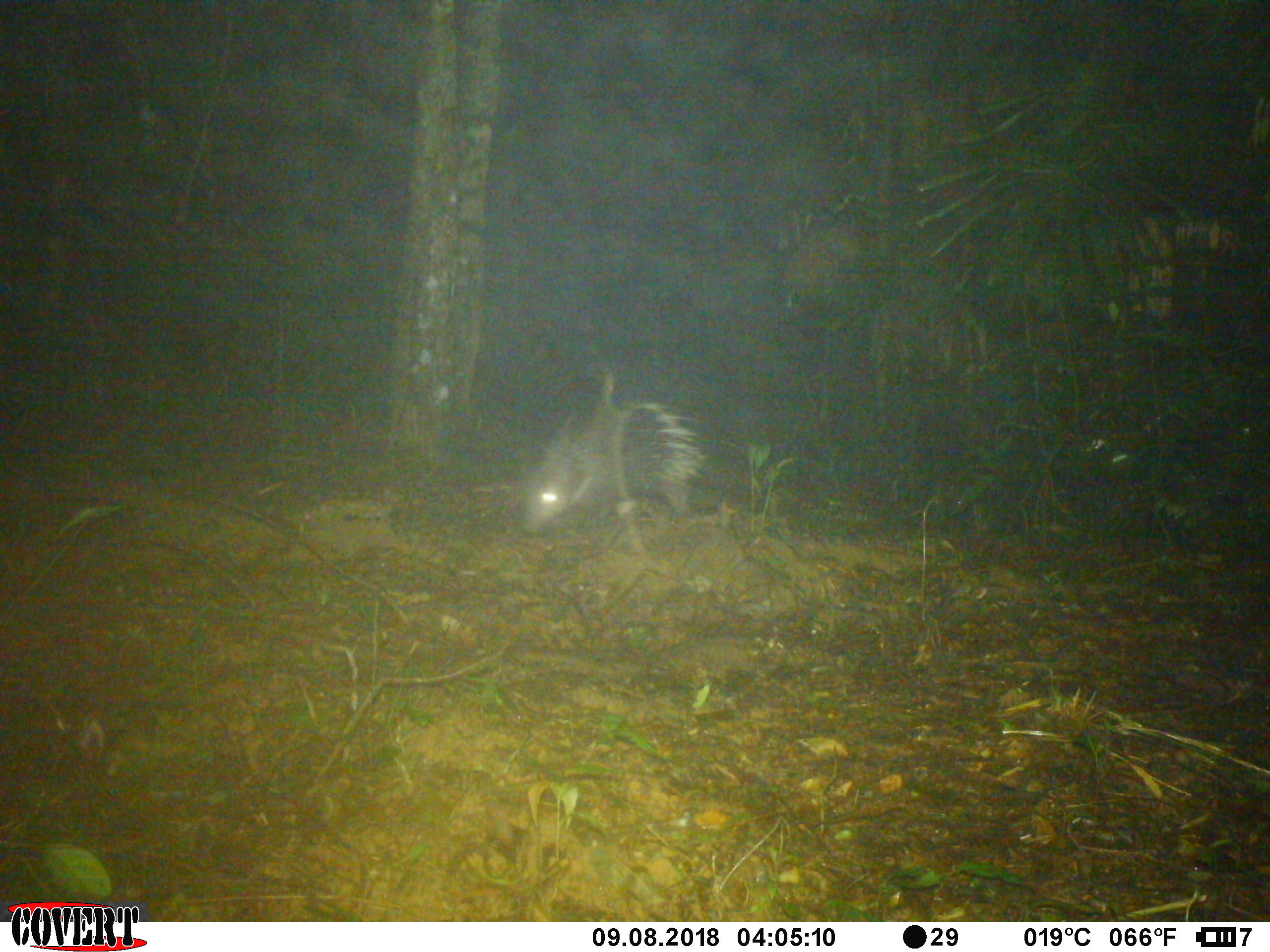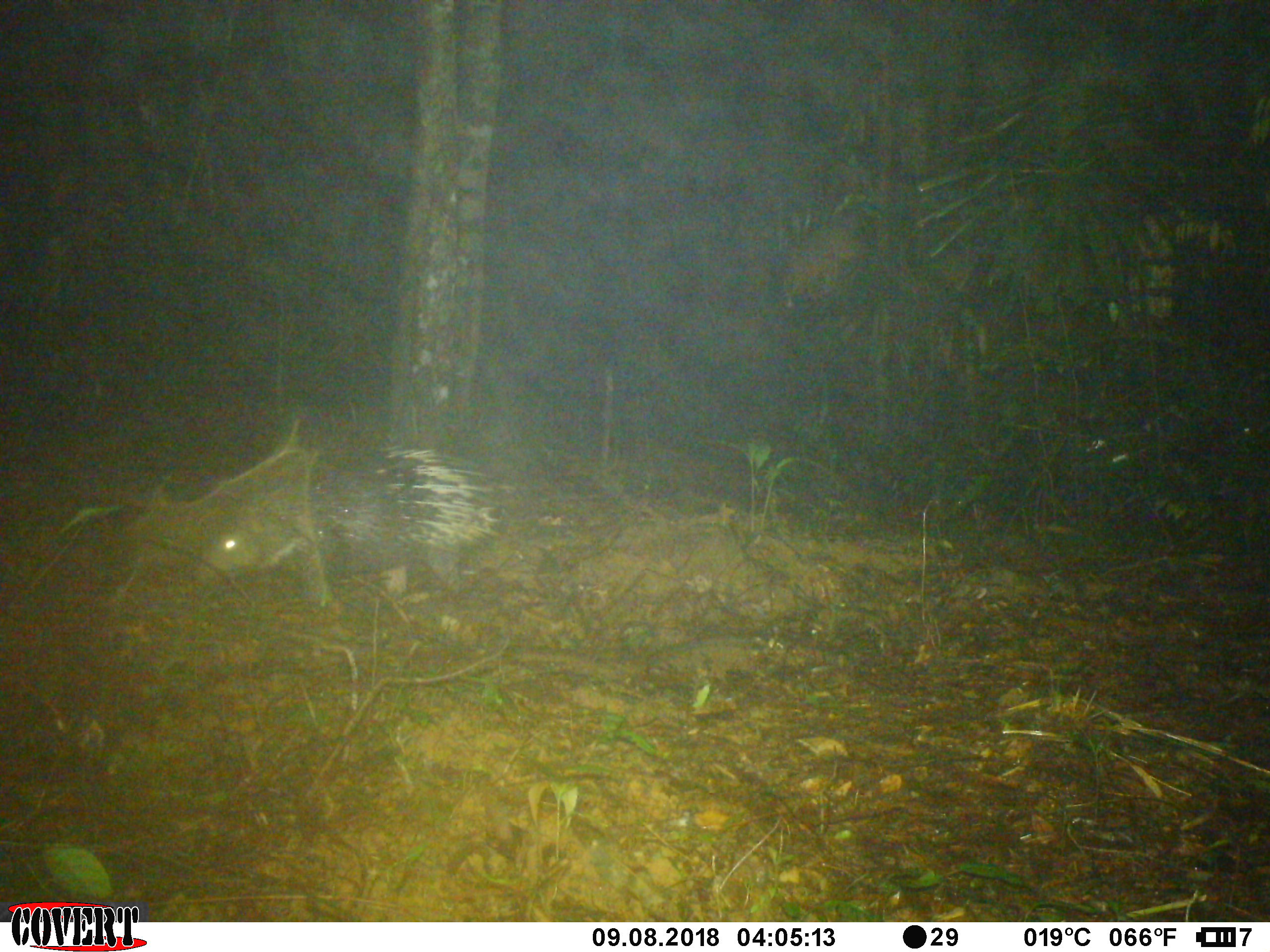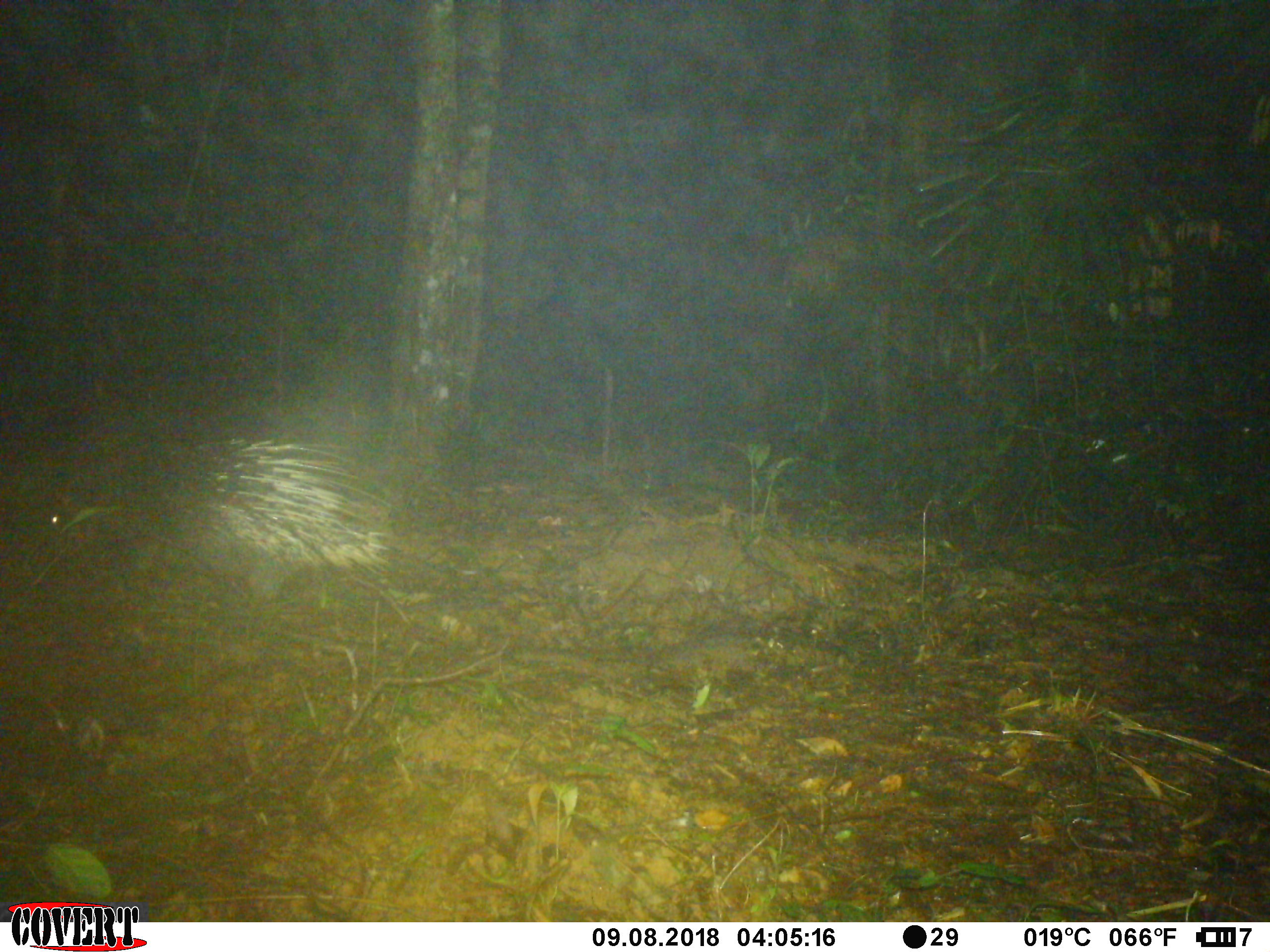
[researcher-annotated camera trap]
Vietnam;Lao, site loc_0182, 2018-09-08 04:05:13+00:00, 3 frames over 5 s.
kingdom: Animalia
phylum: Chordata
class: Mammalia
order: Rodentia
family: Hystricidae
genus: Hystrix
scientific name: Hystrix brachyura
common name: malayan porcupine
Malayan porcupine (Hystrix brachyura). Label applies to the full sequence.